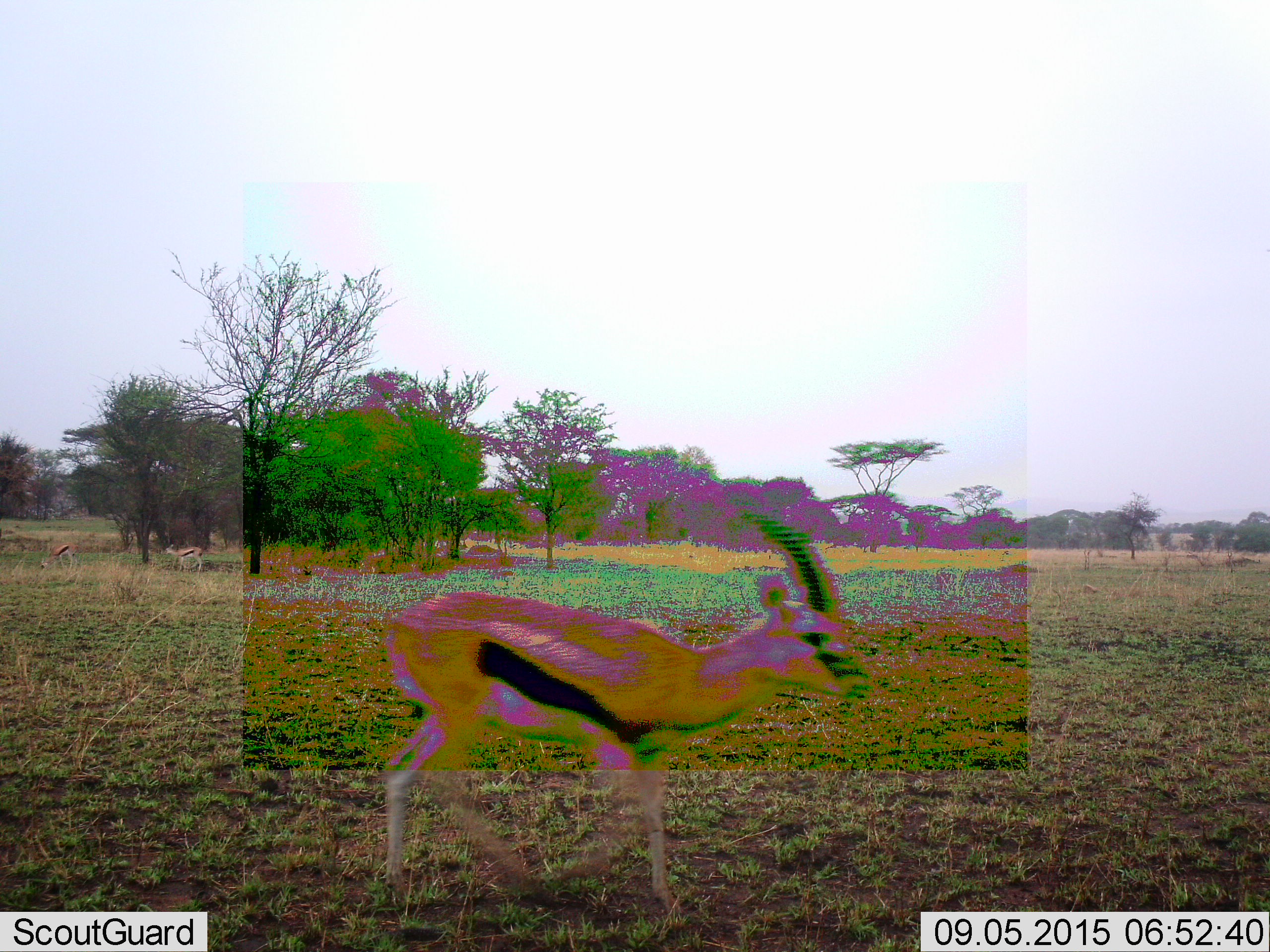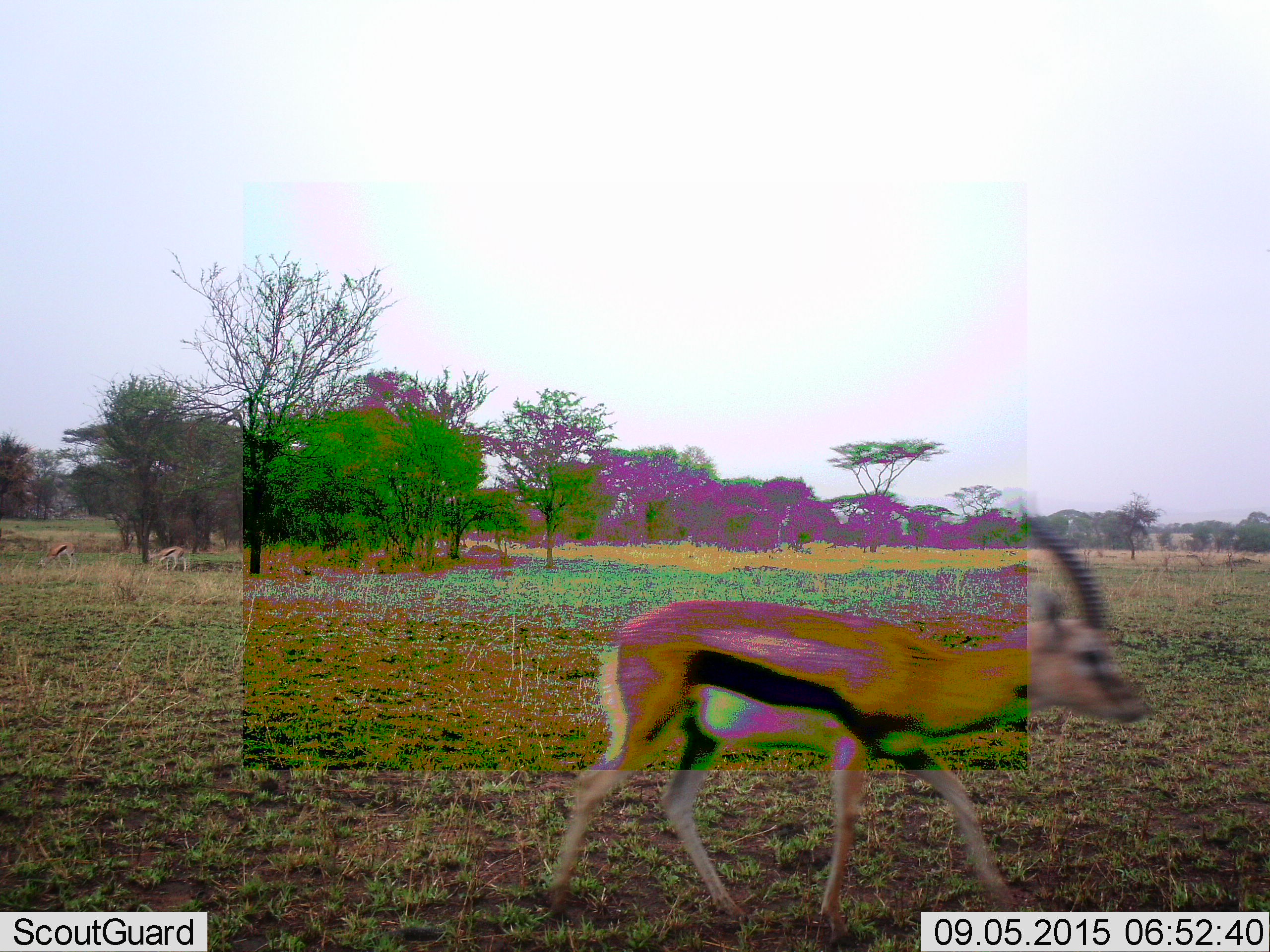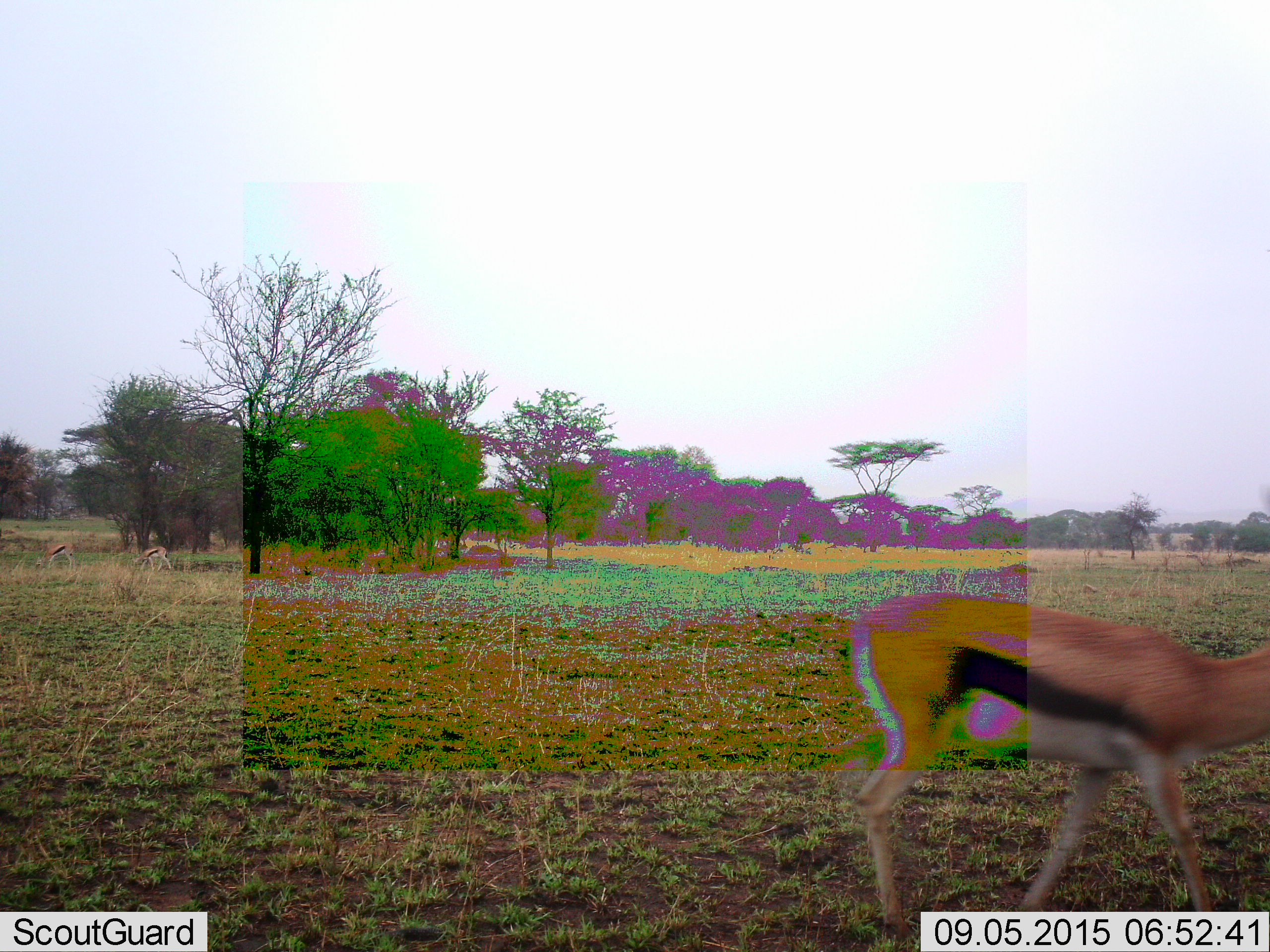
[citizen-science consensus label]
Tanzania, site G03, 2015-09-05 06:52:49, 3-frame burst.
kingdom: Animalia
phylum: Chordata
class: Mammalia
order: Artiodactyla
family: Bovidae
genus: Eudorcas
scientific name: Eudorcas thomsonii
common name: thomson's gazelle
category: gazellethomsons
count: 3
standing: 37%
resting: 0%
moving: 89%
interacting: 0%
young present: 5%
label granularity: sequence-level